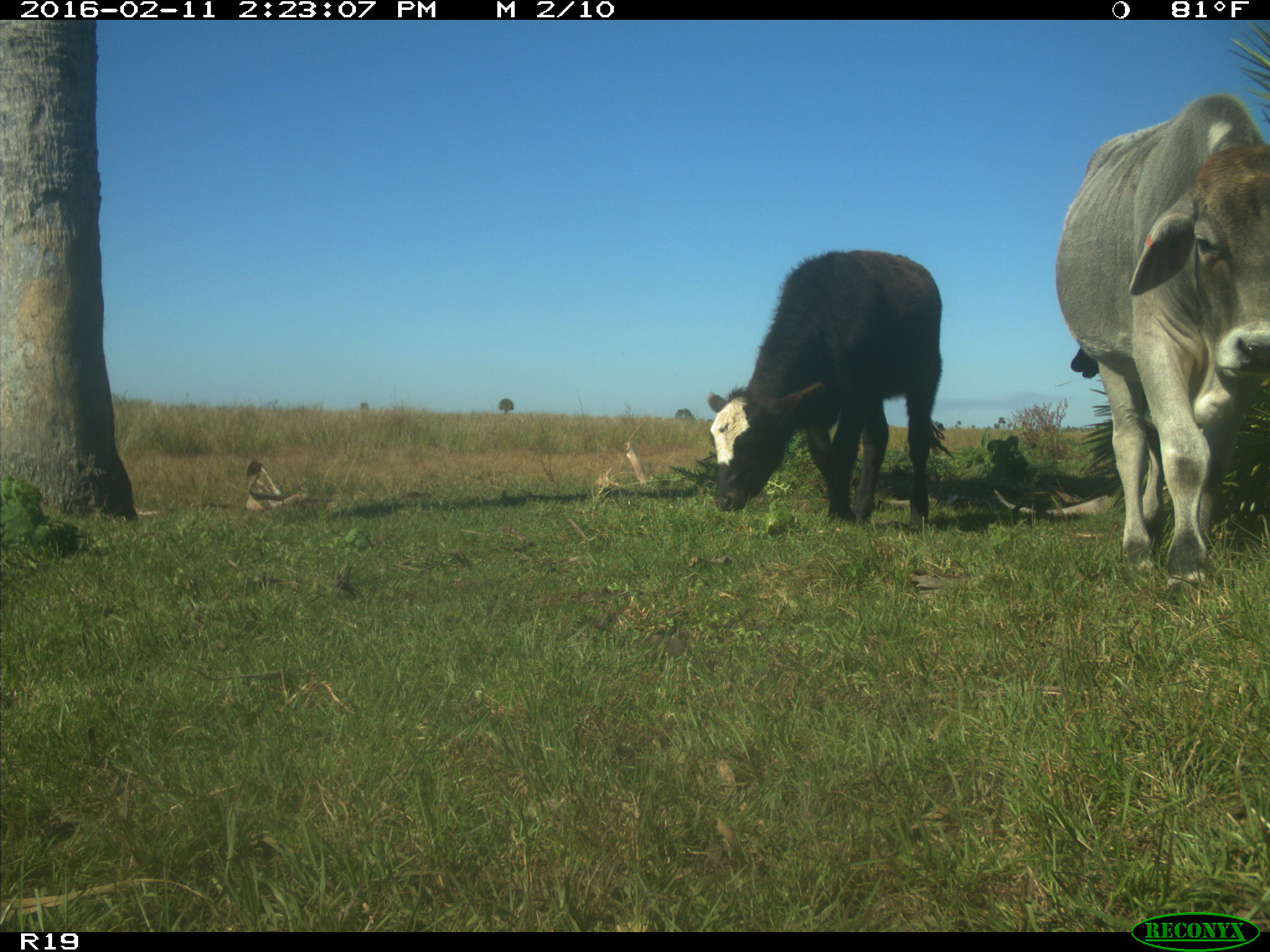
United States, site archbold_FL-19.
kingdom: Animalia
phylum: Chordata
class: Mammalia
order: Artiodactyla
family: Bovidae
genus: Bos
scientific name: Bos taurus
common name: domestic cow